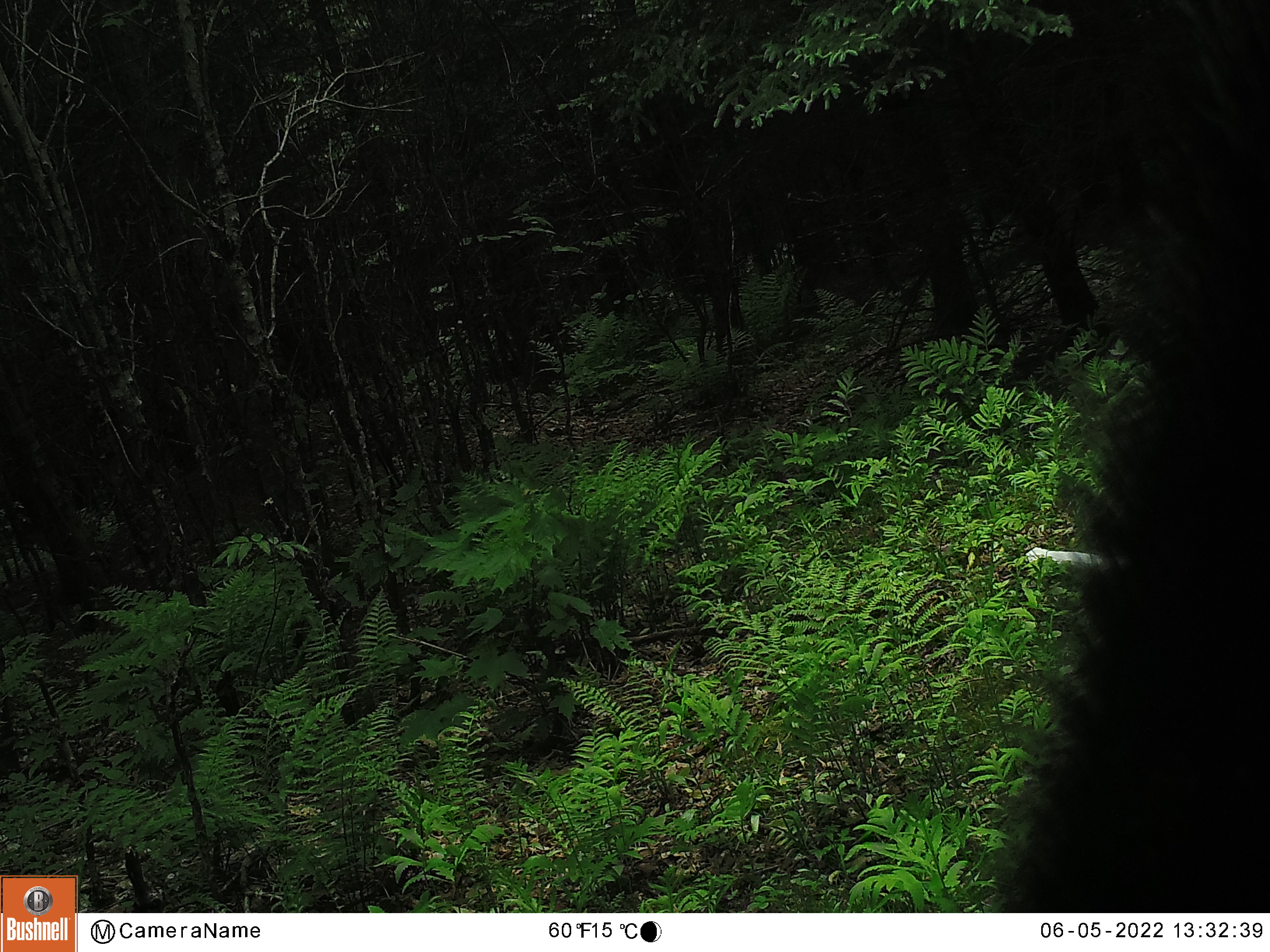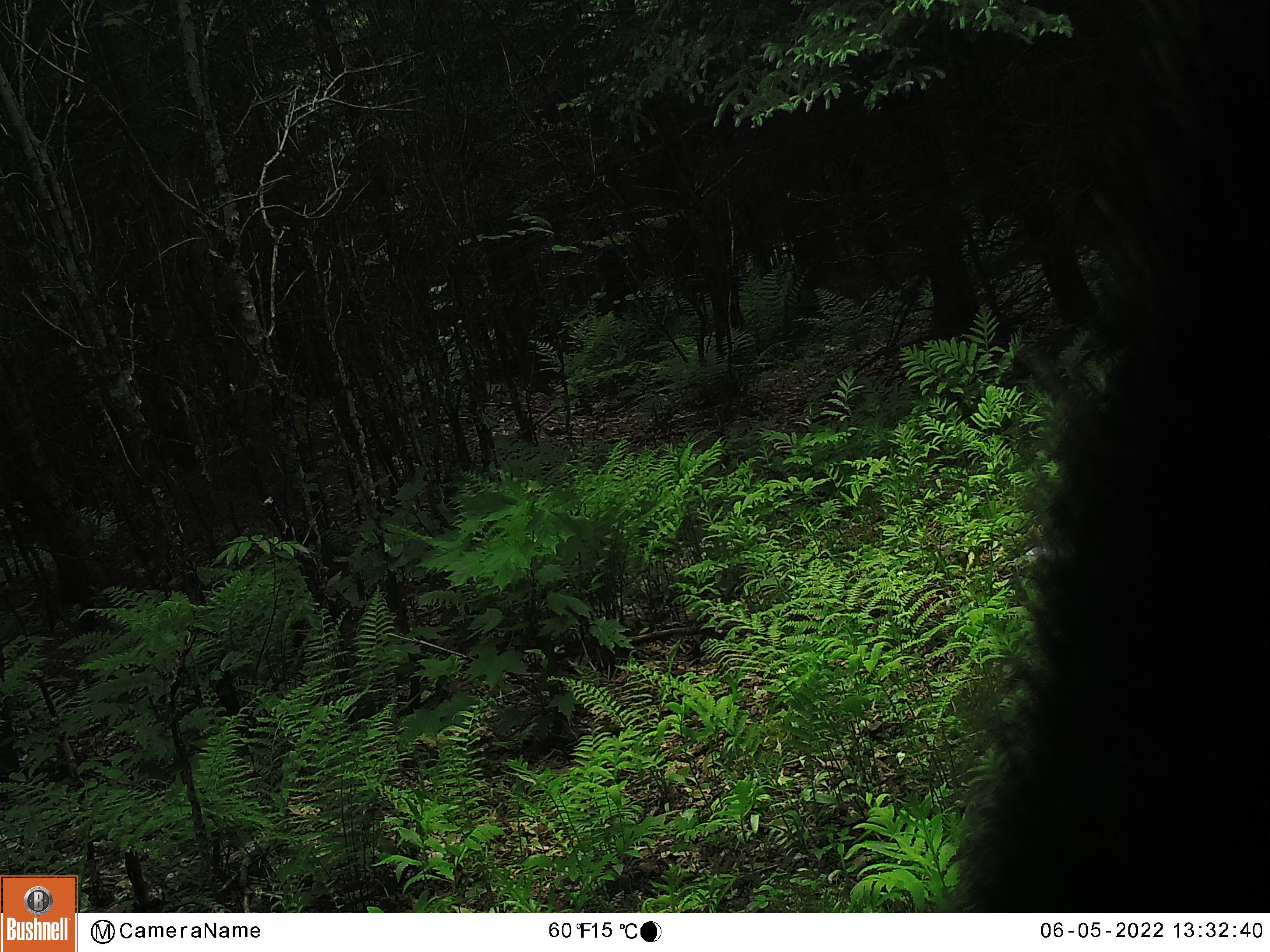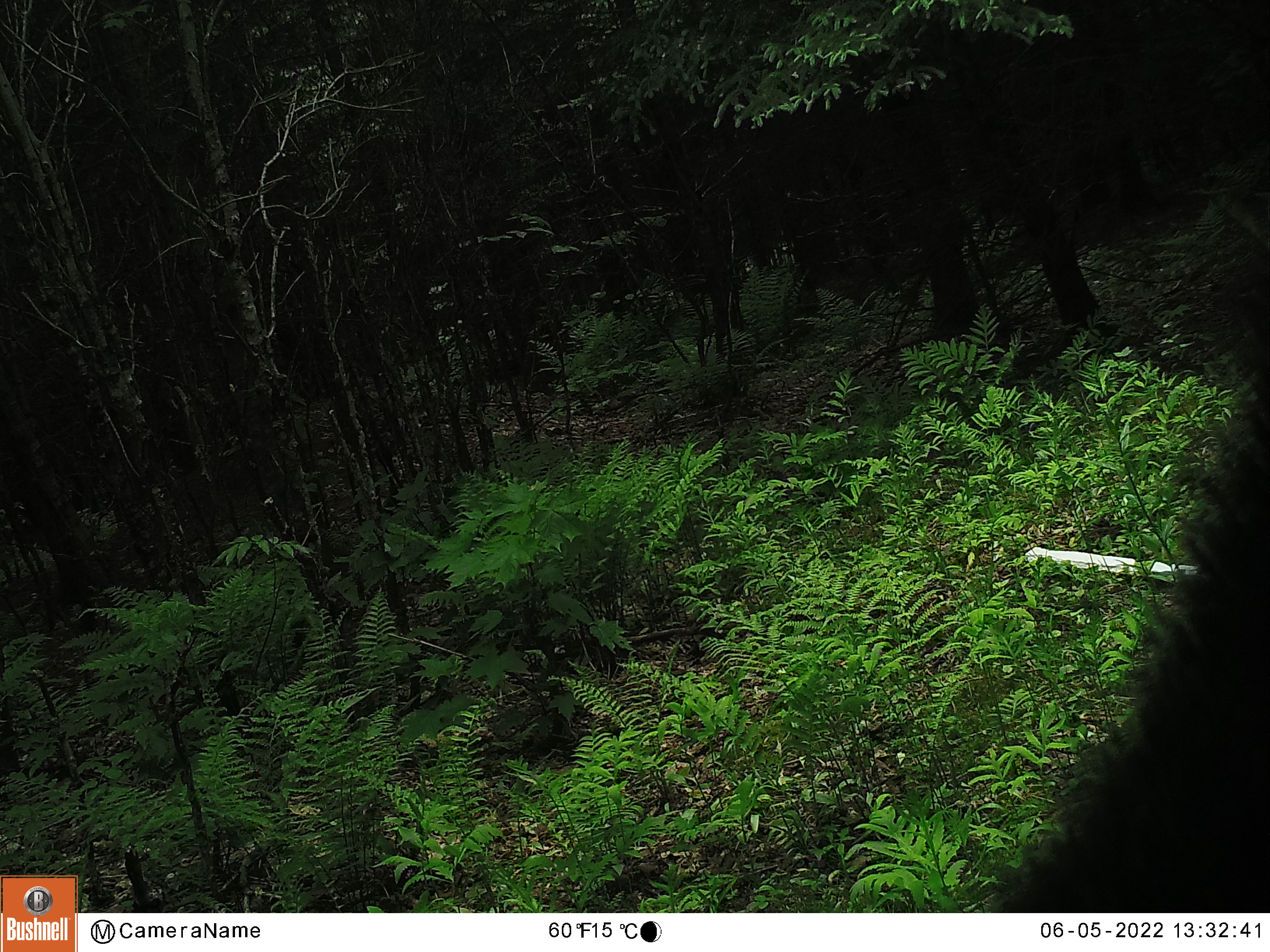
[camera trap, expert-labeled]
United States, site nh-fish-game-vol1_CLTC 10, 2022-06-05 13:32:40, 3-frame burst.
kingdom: Animalia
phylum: Chordata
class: Mammalia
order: Artiodactyla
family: Cervidae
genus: Alces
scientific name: Alces alces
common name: moose